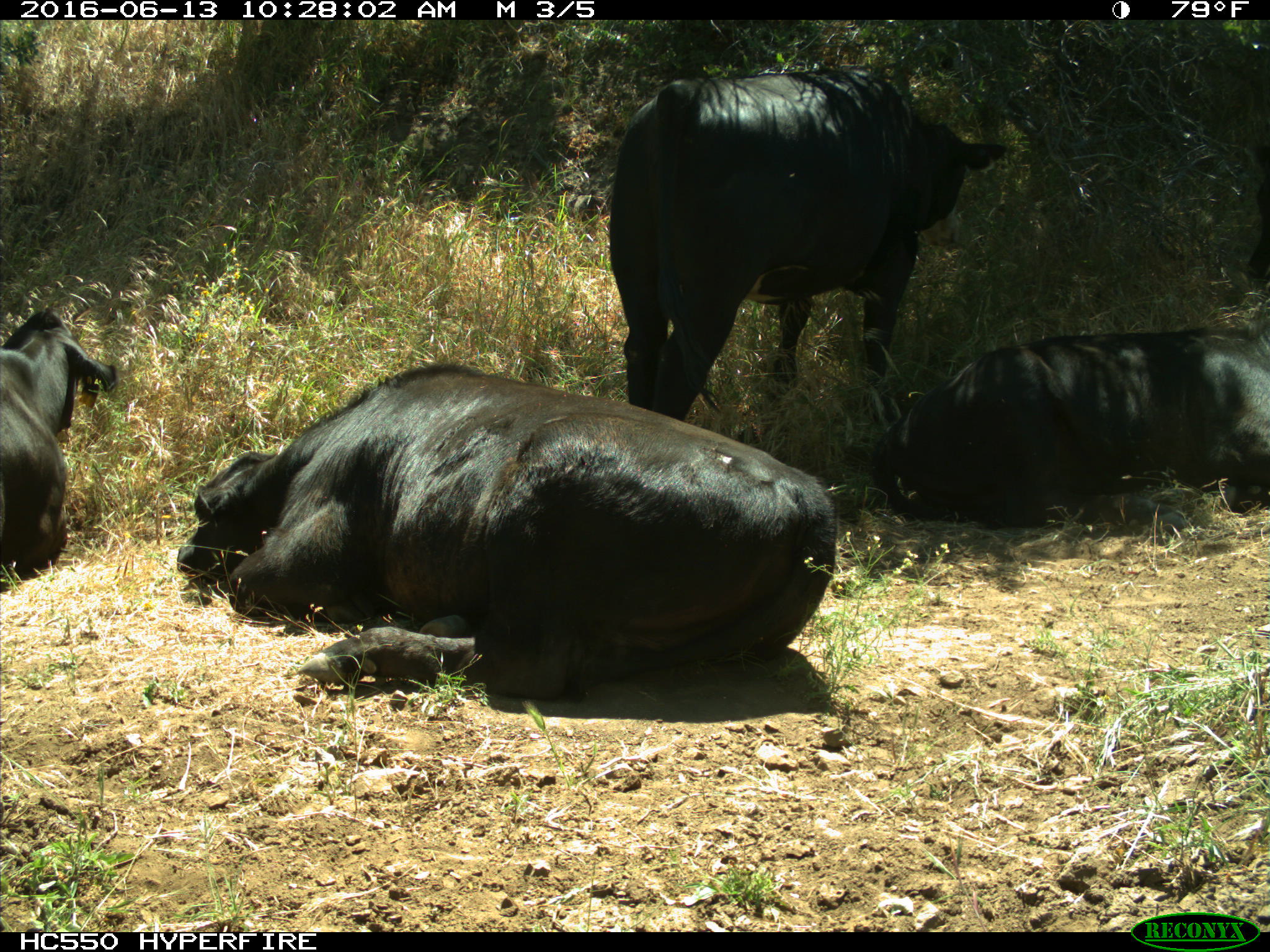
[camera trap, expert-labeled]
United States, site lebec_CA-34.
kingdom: Animalia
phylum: Chordata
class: Mammalia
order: Artiodactyla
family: Bovidae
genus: Bos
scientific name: Bos taurus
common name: domestic cow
Bos taurus (domestic cow).